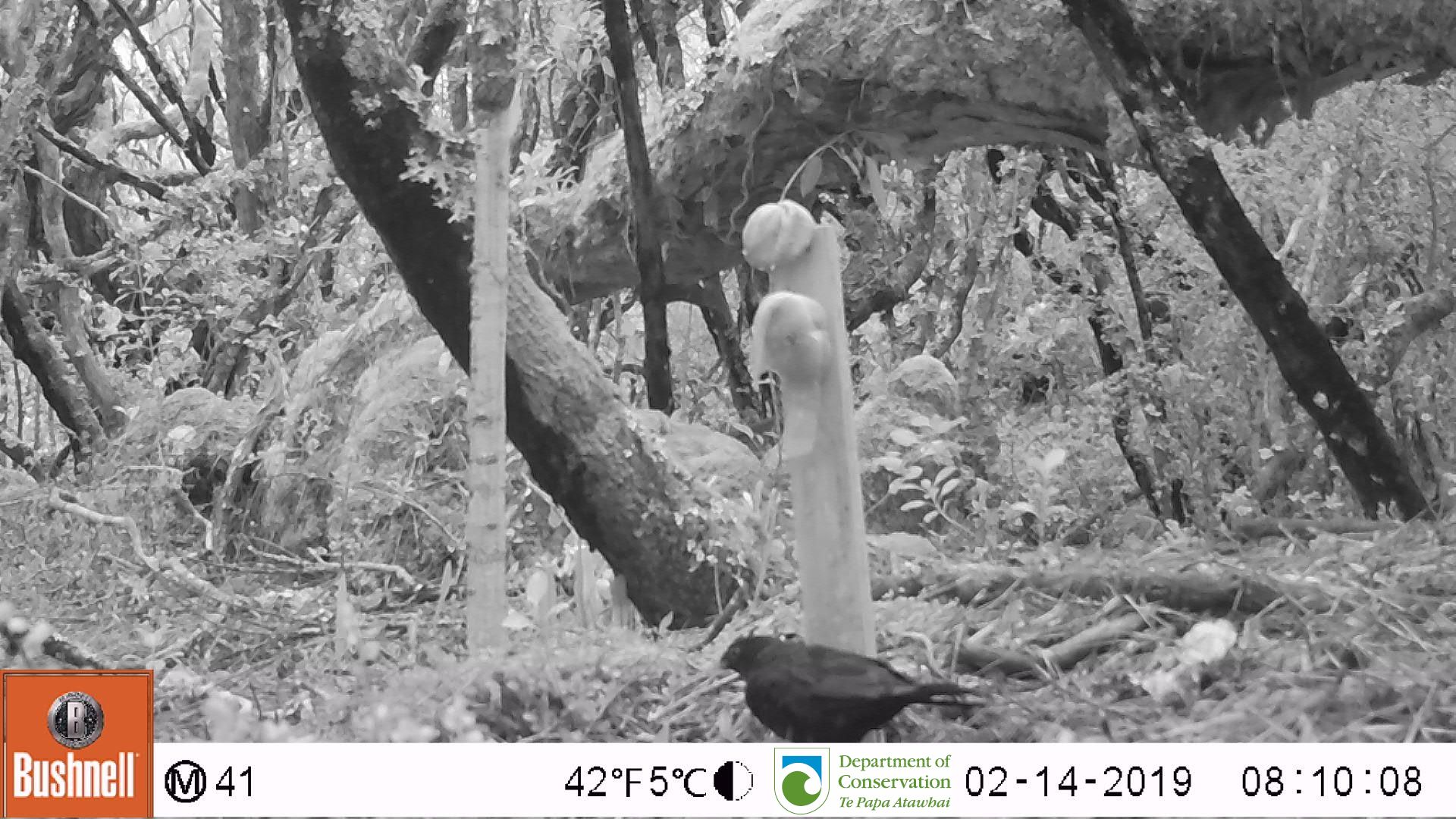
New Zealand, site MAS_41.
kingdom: Animalia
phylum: Chordata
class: Aves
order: Passeriformes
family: Turdidae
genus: Turdus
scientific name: Turdus merula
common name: eurasian blackbird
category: blackbird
Blackbird (eurasian blackbird) (Turdus merula).